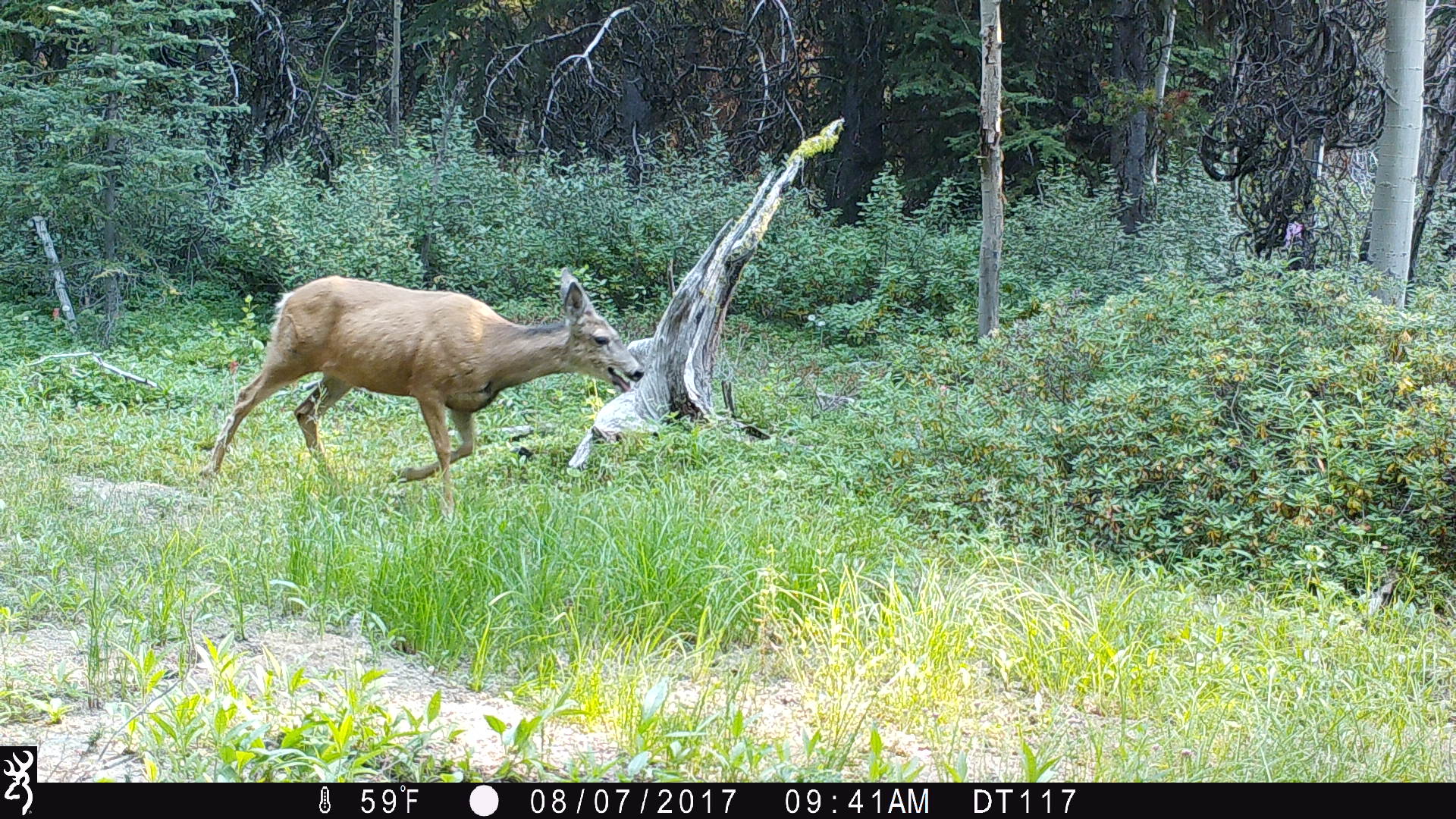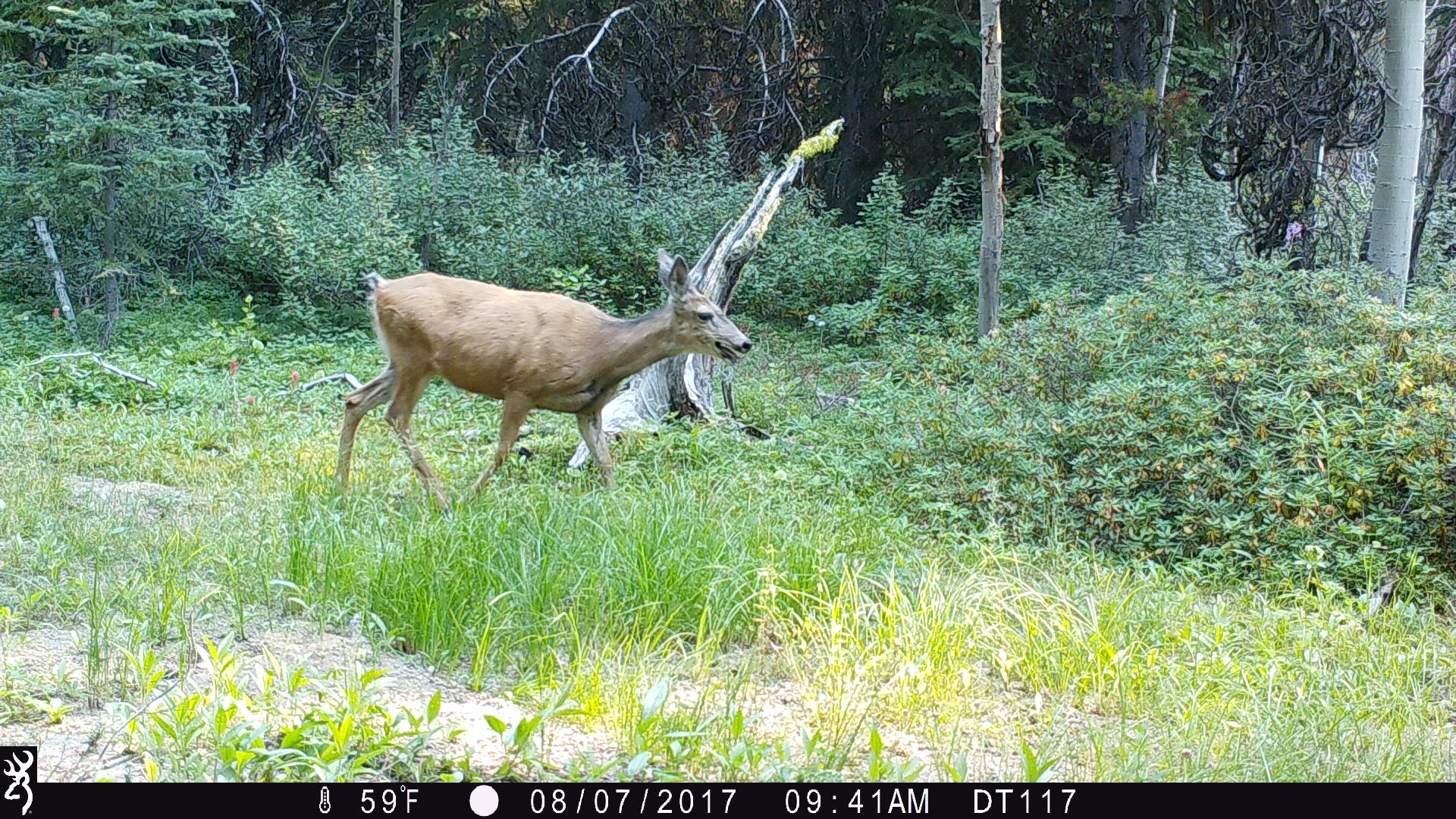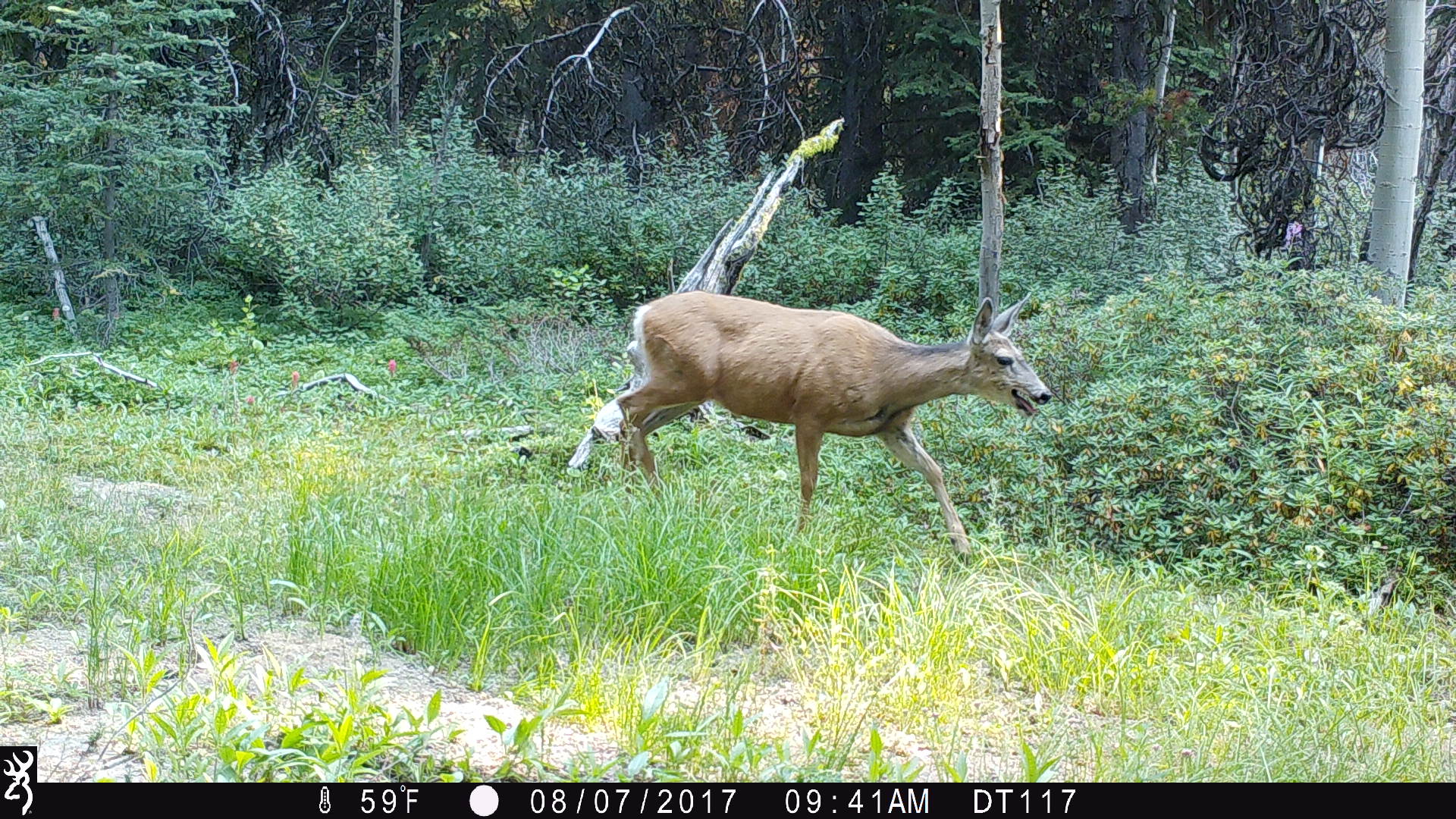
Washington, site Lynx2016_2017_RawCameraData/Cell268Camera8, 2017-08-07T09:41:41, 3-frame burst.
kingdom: Animalia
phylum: Chordata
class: Mammalia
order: Artiodactyla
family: Cervidae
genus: Odocoileus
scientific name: Odocoileus hemionus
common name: mule deer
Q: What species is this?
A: Odocoileus hemionus (mule deer).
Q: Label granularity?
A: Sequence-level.